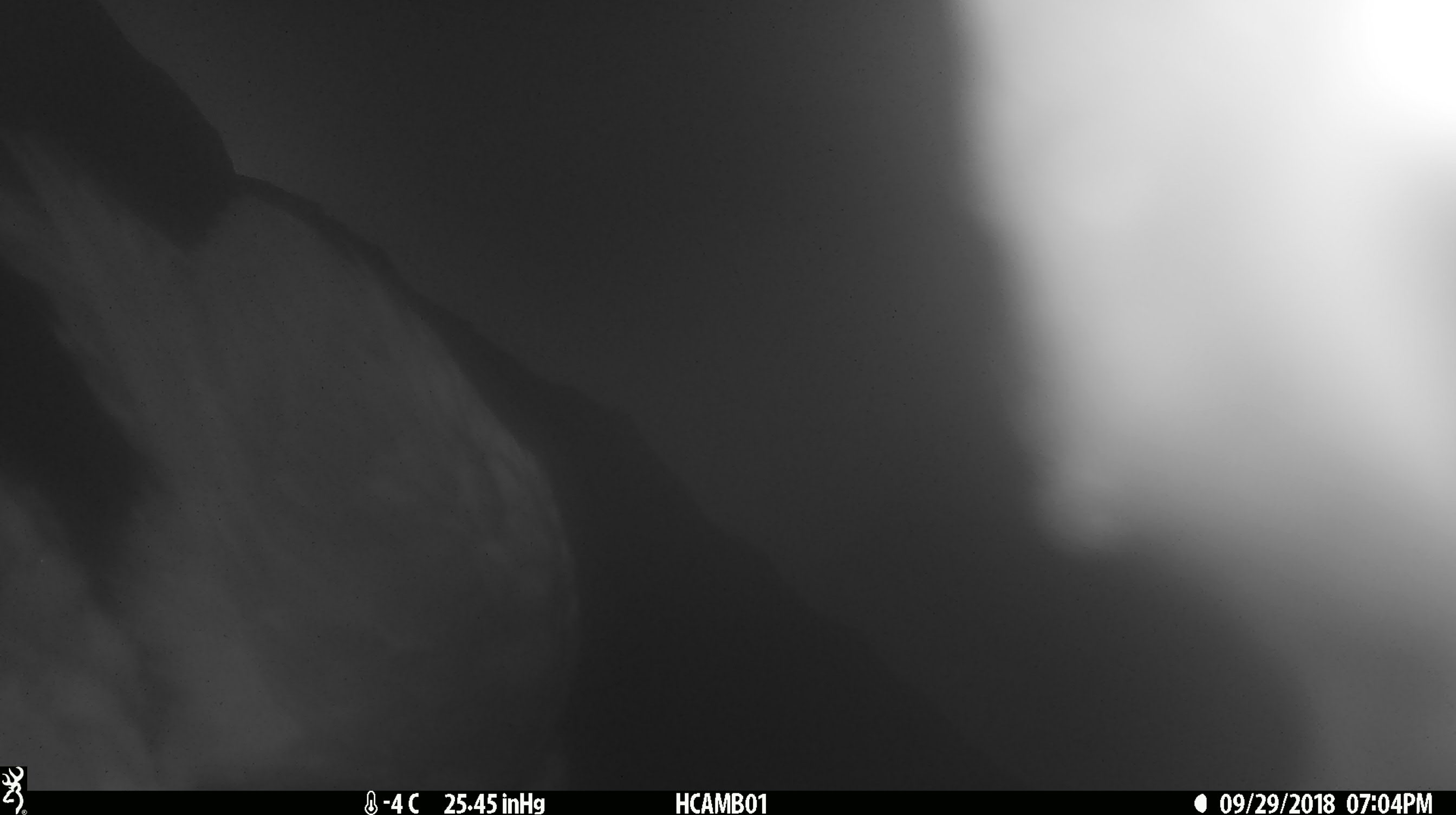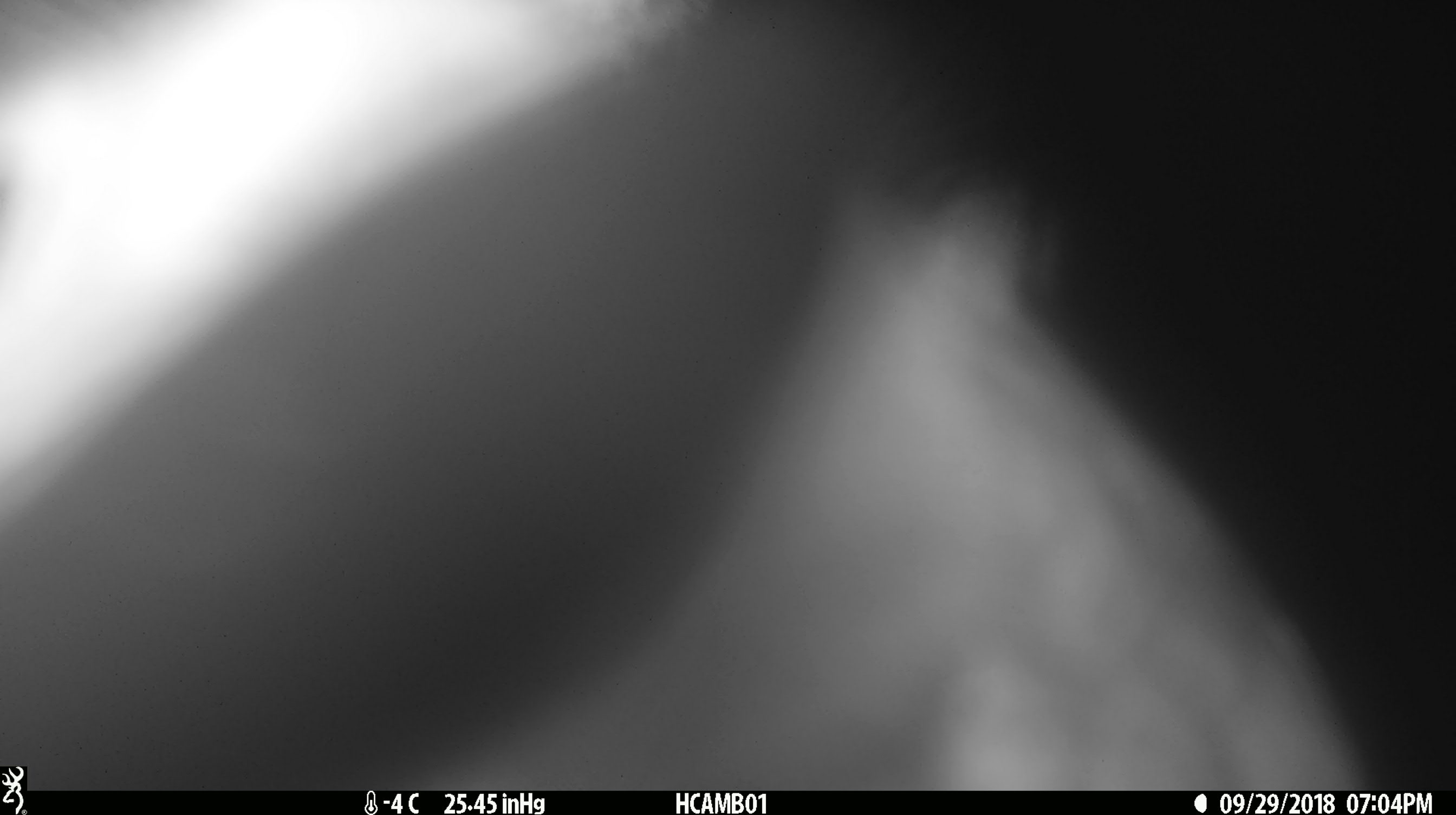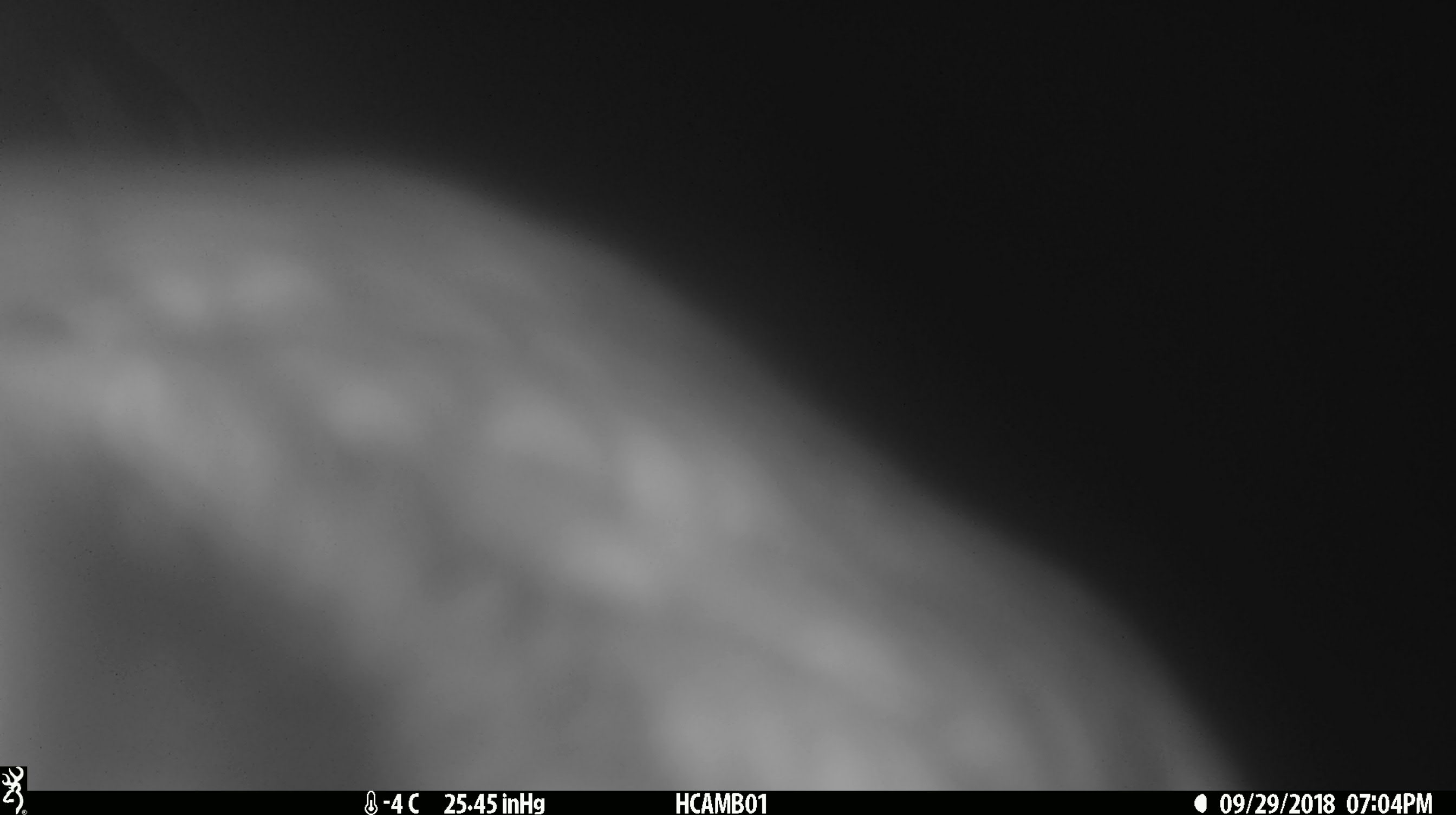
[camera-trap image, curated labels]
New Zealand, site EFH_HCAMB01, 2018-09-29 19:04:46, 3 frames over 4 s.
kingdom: Animalia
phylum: Chordata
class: Aves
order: Psittaciformes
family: Strigopidae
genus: Nestor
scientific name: Nestor notabilis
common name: kea